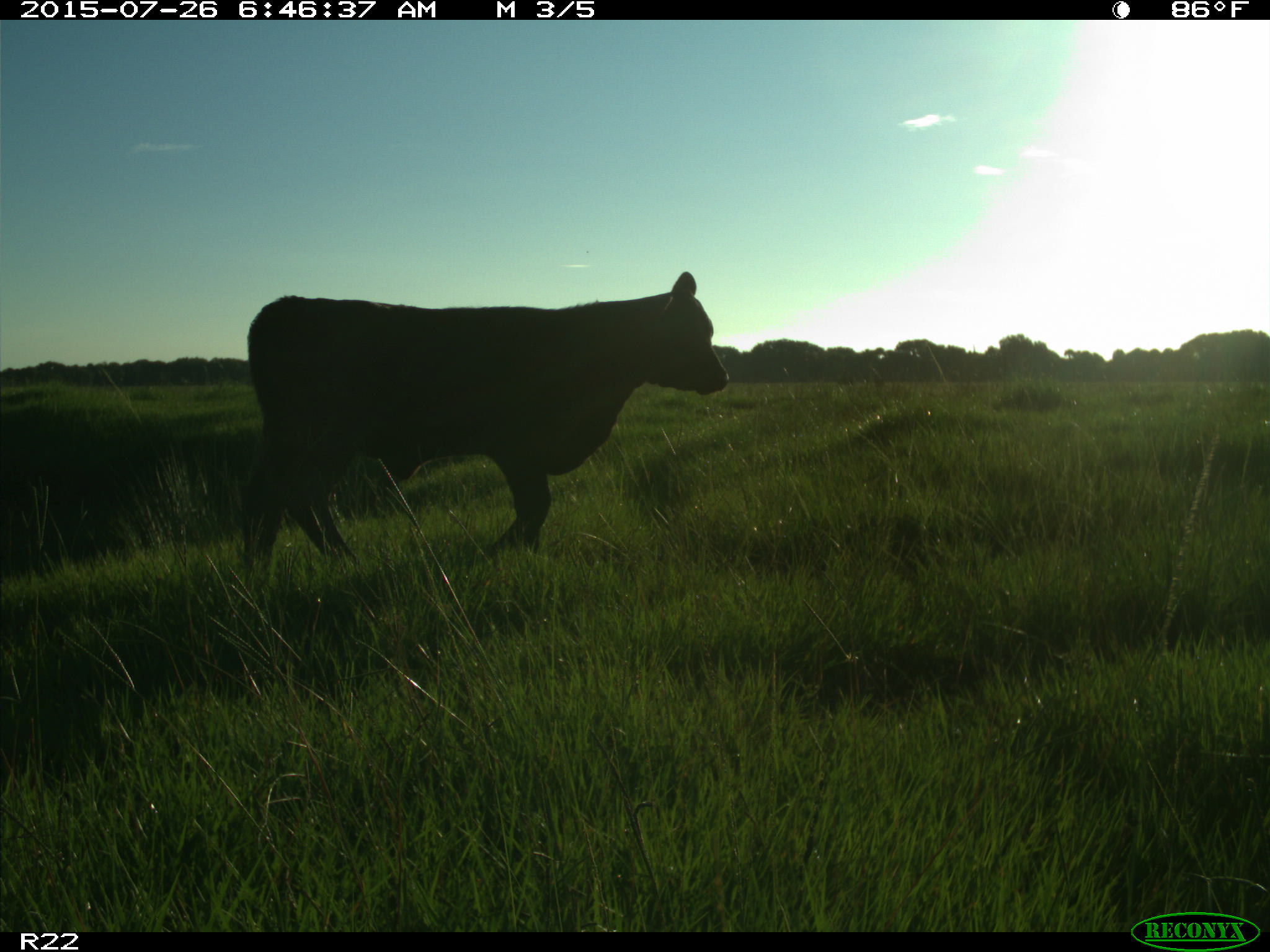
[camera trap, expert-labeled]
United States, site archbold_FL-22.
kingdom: Animalia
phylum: Chordata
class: Mammalia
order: Artiodactyla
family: Bovidae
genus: Bos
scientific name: Bos taurus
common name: domestic cow